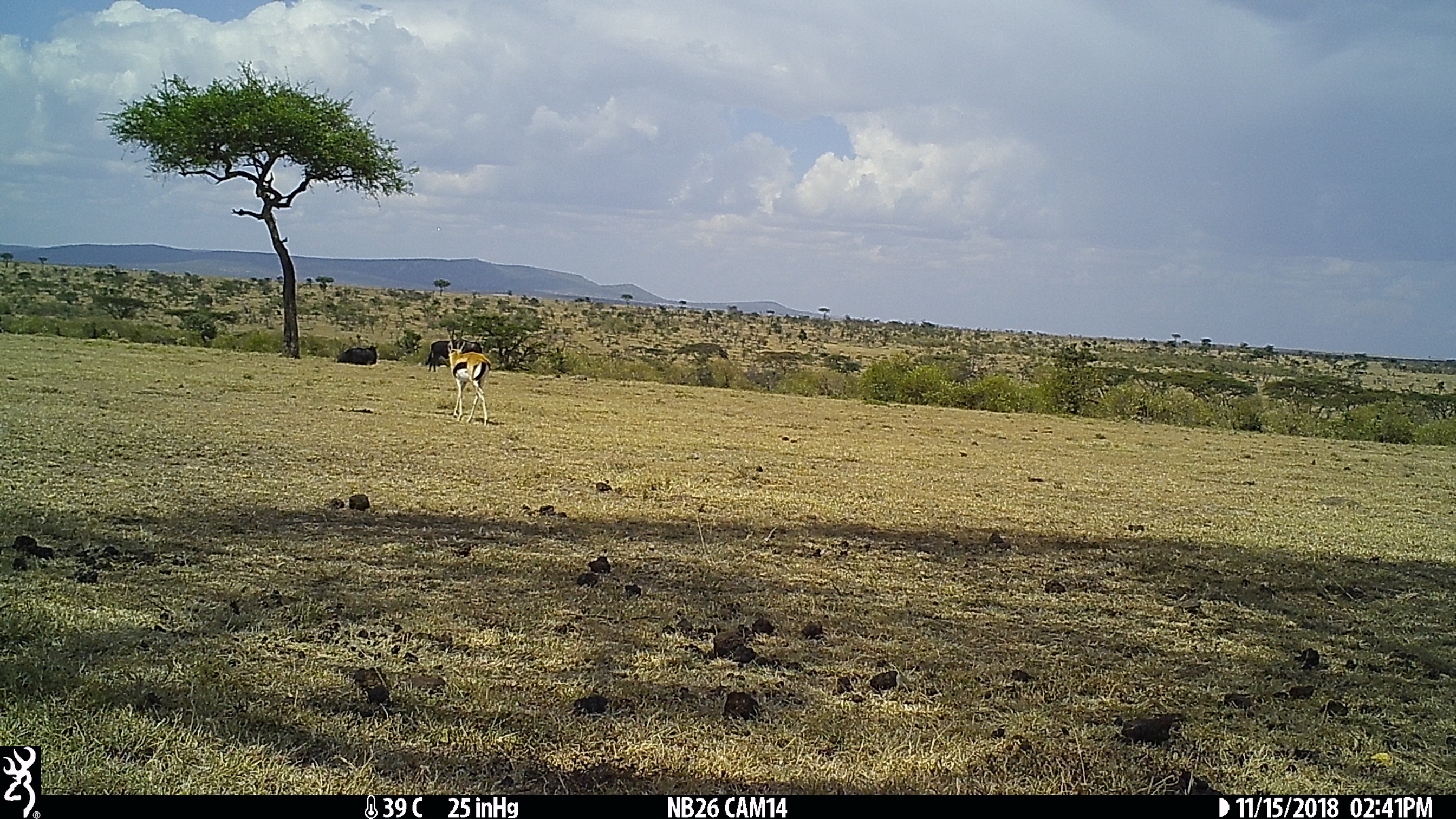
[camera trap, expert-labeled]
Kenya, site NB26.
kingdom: Animalia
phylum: Chordata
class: Mammalia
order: Artiodactyla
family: Bovidae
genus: Connochaetes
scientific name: Connochaetes taurinus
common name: blue wildebeest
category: wildebeest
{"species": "wildebeest (blue wildebeest) (Connochaetes taurinus)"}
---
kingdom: Animalia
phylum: Chordata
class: Mammalia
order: Artiodactyla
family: Bovidae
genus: Eudorcas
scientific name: Eudorcas thomsonii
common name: thomon's gazelle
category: gazelle thomsons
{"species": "gazelle thomsons (thomon's gazelle) (Eudorcas thomsonii)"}